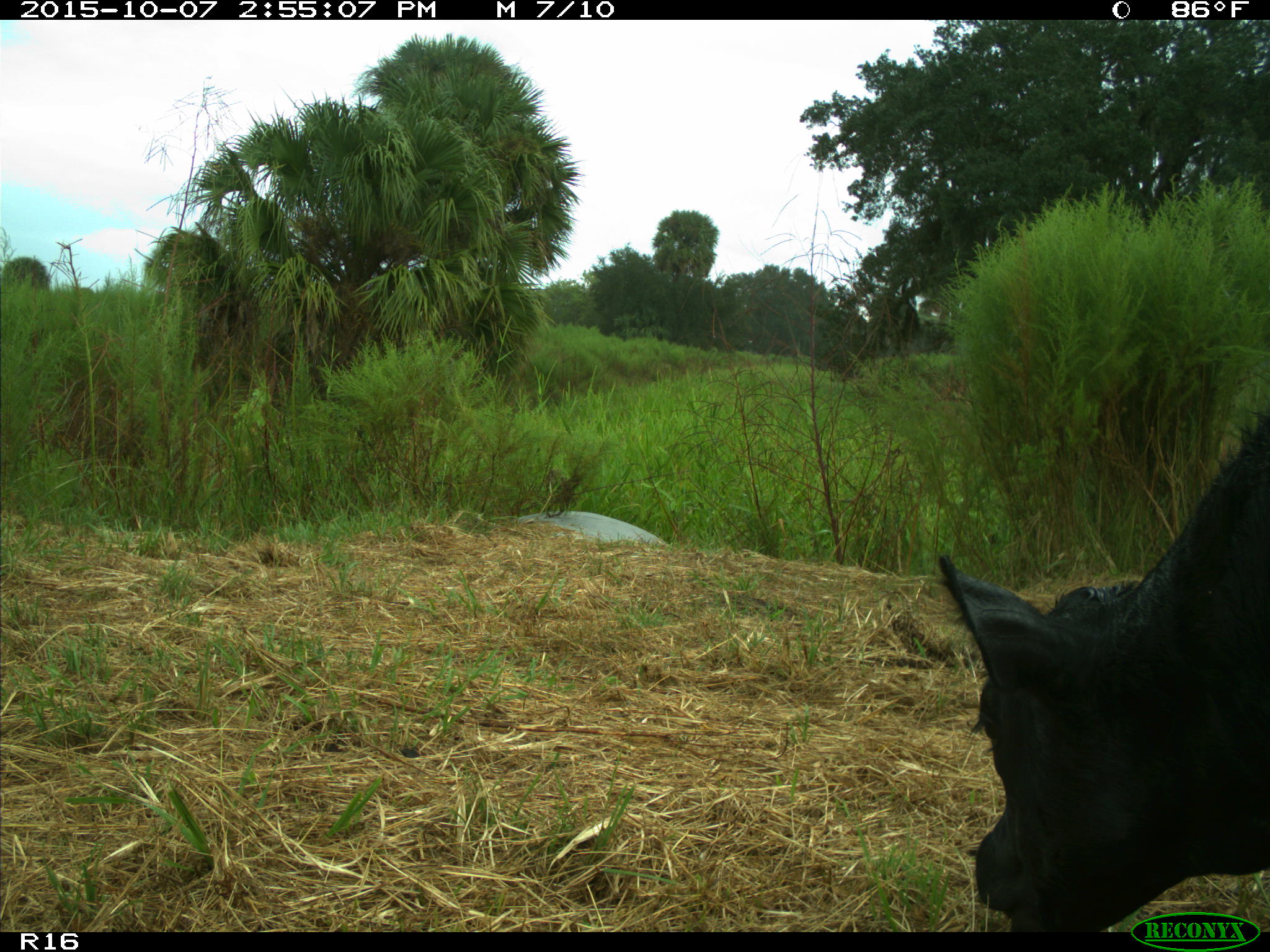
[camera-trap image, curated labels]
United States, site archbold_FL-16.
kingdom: Animalia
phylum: Chordata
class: Mammalia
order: Artiodactyla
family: Bovidae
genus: Bos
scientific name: Bos taurus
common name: domestic cow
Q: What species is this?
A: Bos taurus (domestic cow).